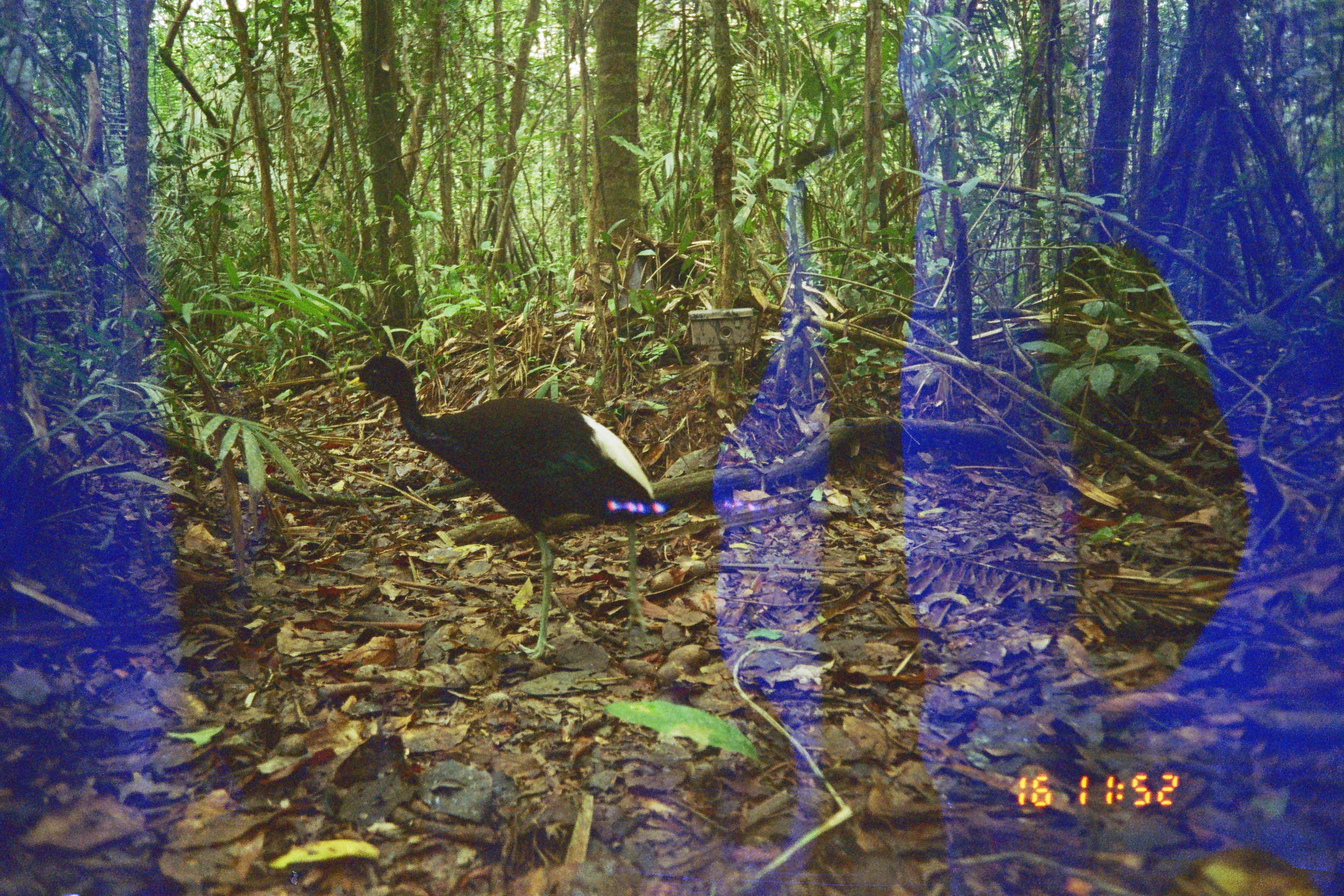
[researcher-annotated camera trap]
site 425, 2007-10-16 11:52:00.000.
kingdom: Animalia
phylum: Chordata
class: Aves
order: Gruiformes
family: Psophiidae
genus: Psophia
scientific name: Psophia leucoptera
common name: pale-winged trumpeter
Psophia leucoptera (pale-winged trumpeter).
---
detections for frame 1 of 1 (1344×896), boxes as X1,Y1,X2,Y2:
psophia leucoptera: 341,353,666,662